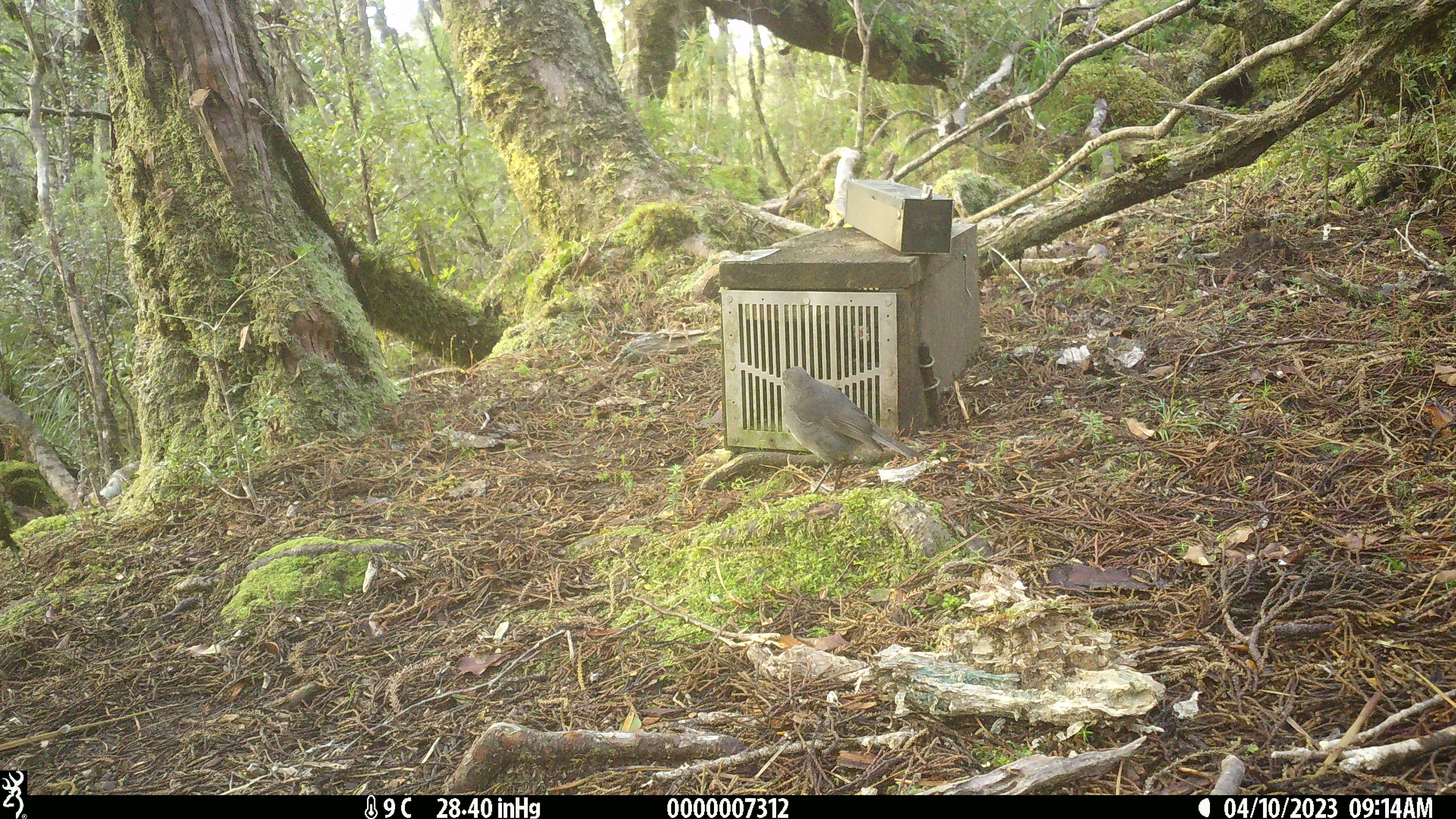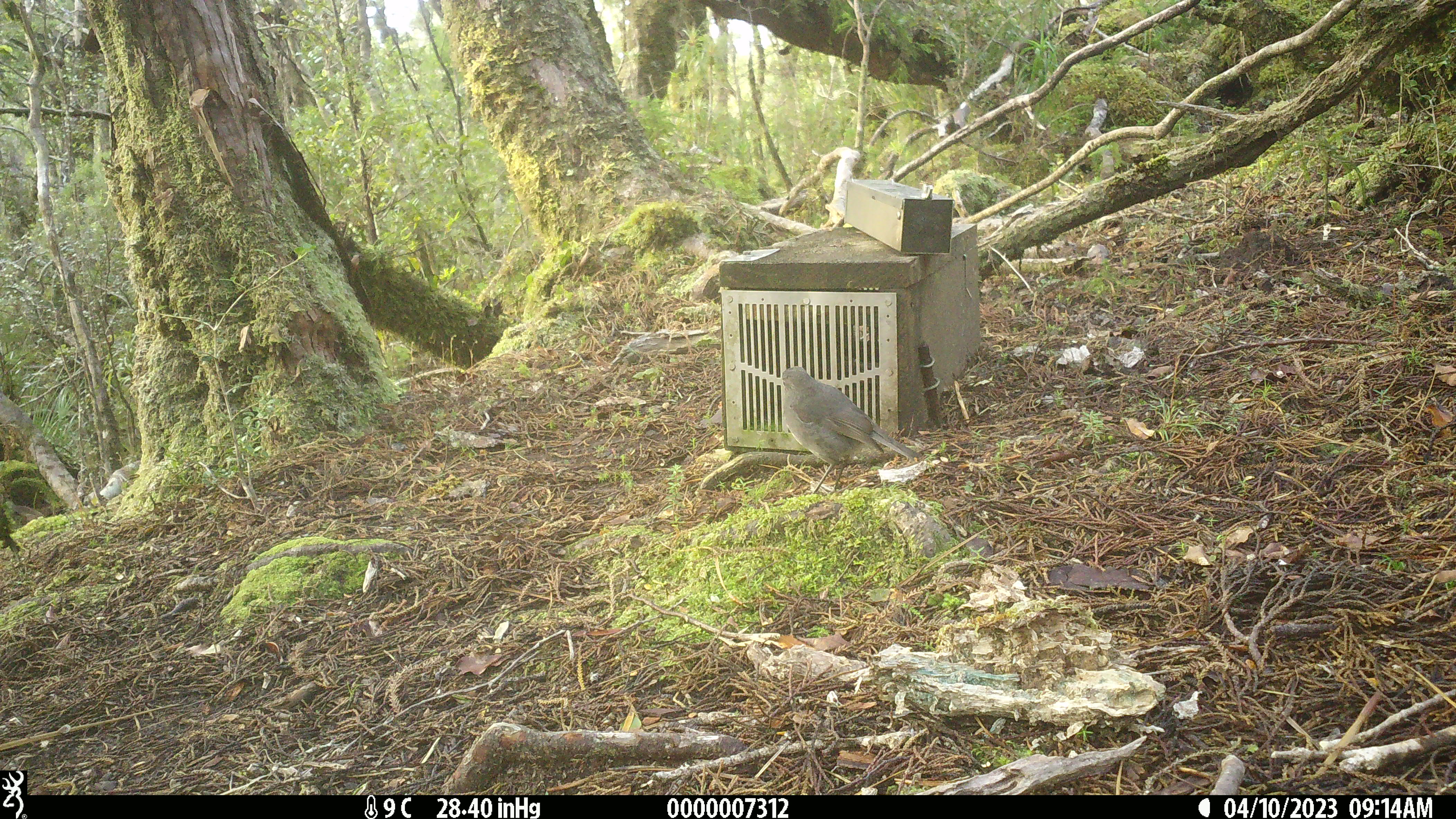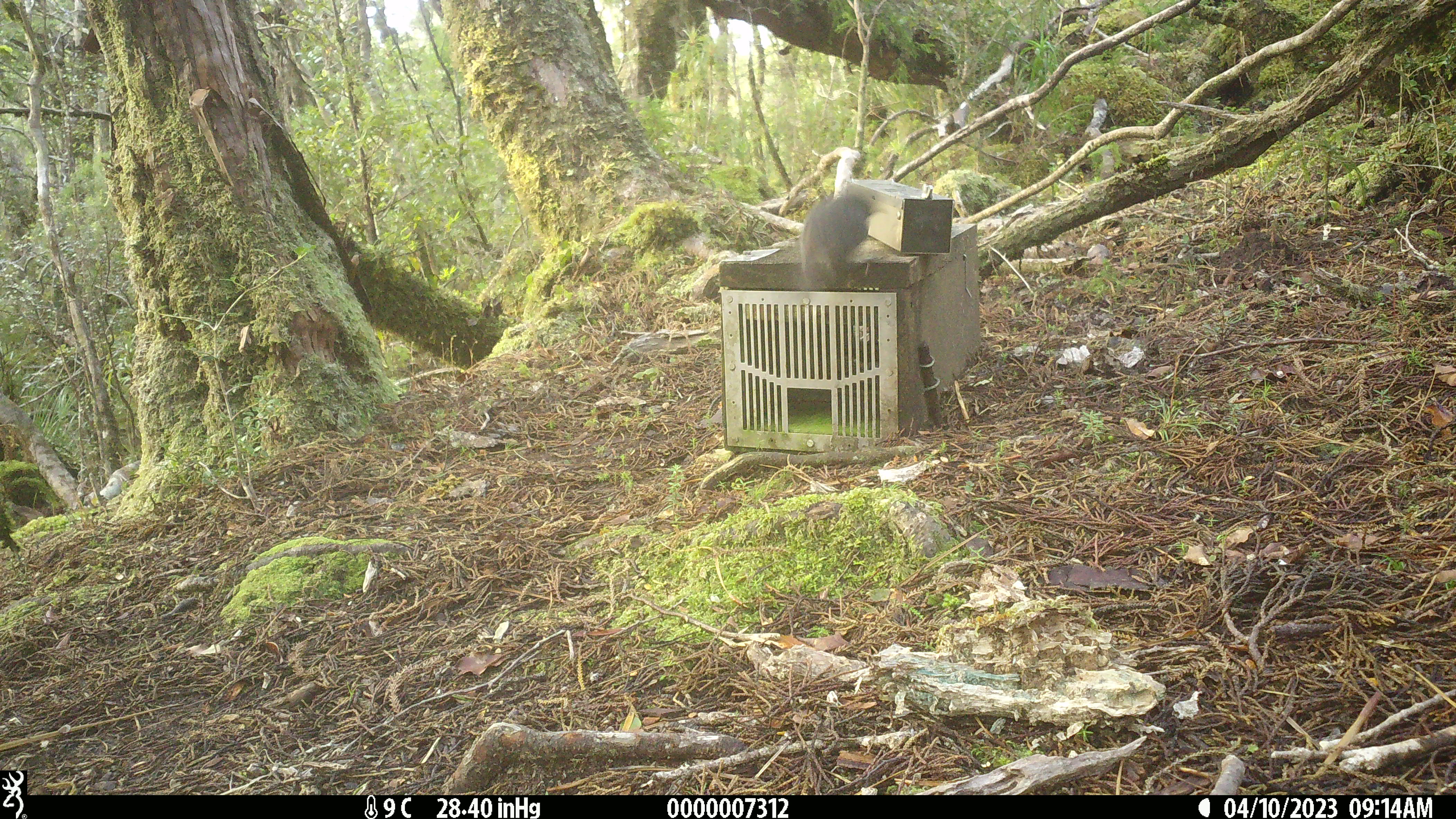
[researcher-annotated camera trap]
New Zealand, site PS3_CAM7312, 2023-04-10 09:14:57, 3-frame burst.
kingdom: Animalia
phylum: Chordata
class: Aves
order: Passeriformes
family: Petroicidae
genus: Petroica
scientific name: Petroica australis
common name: new zealand robin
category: robin